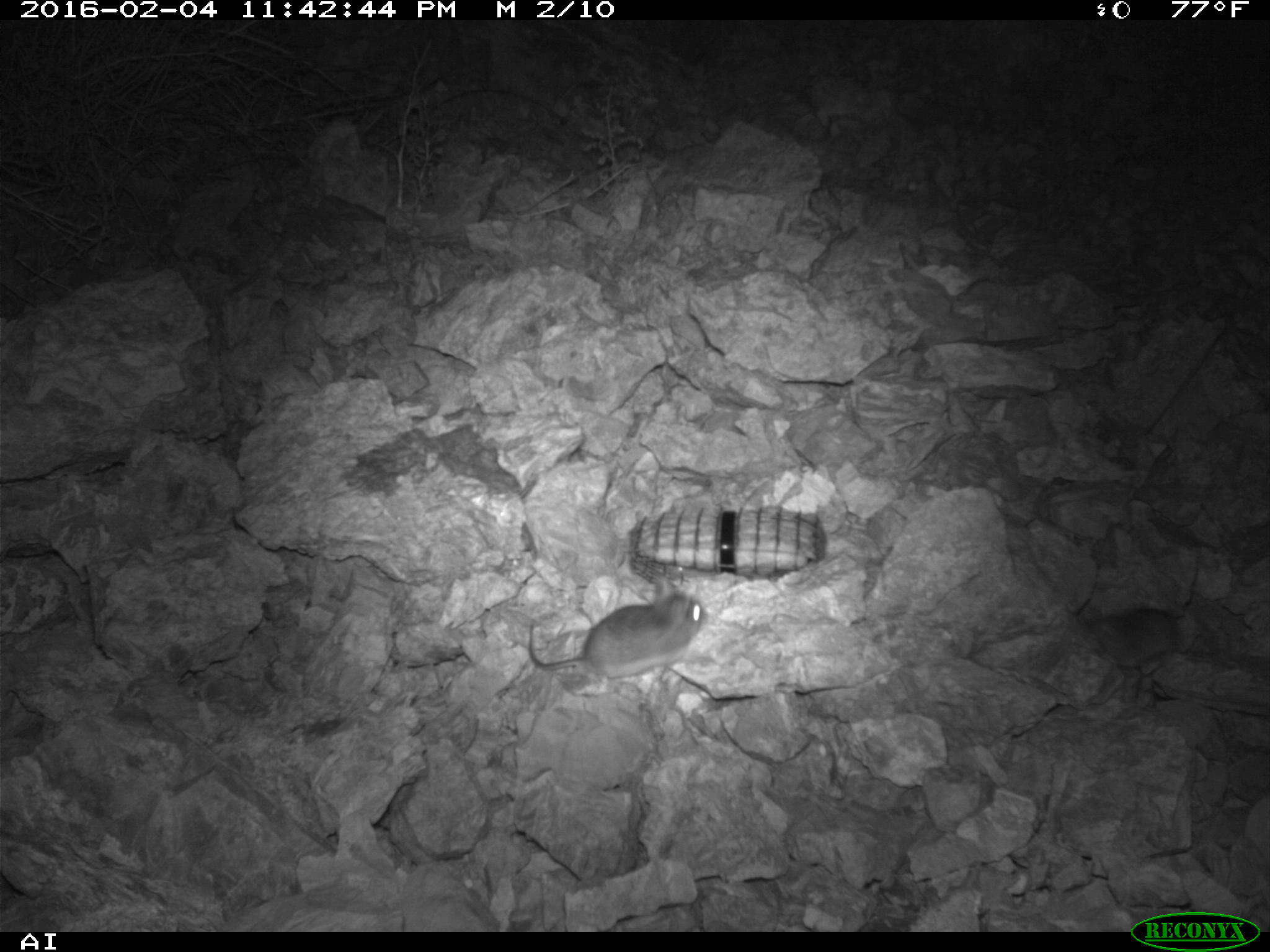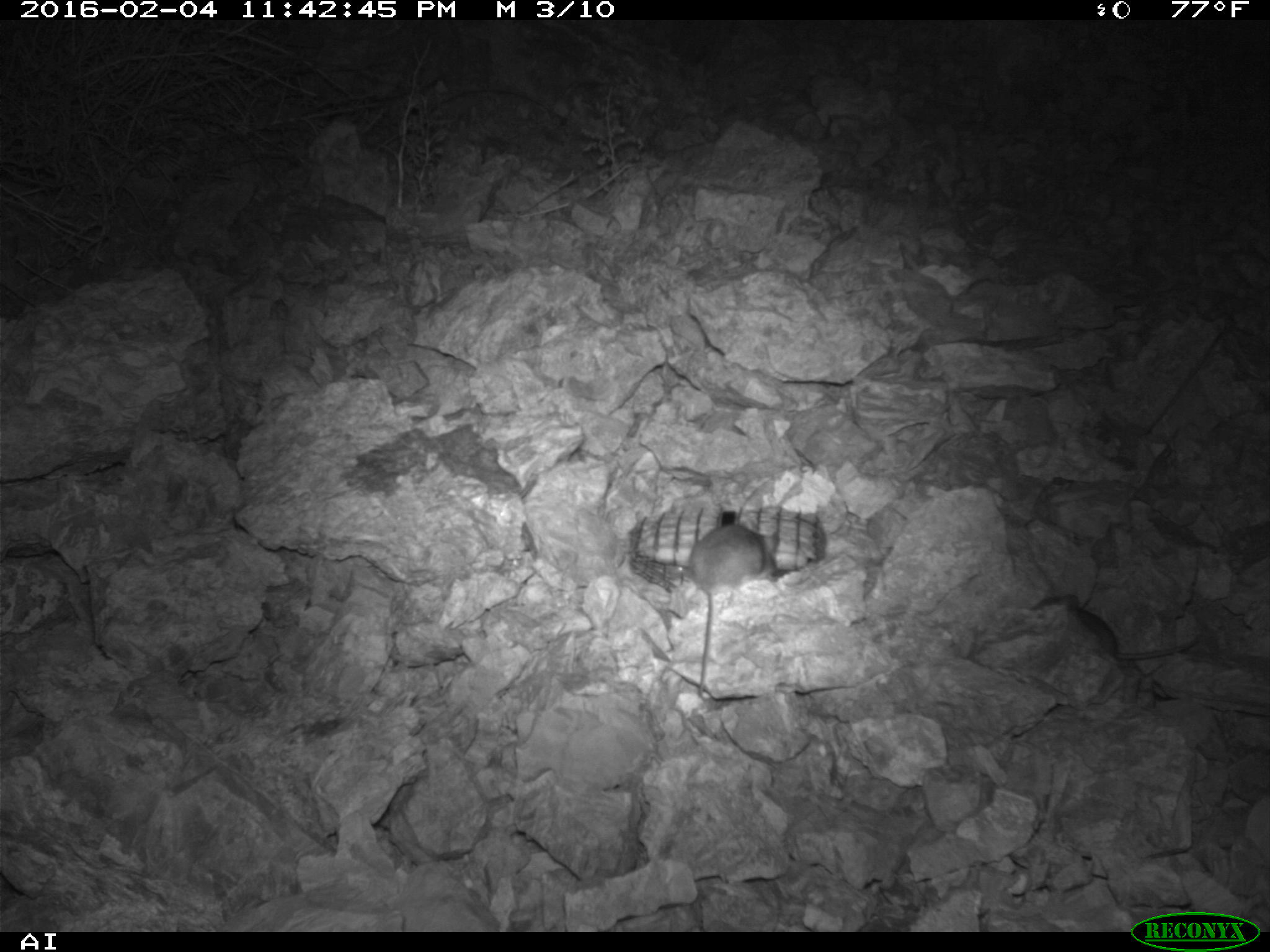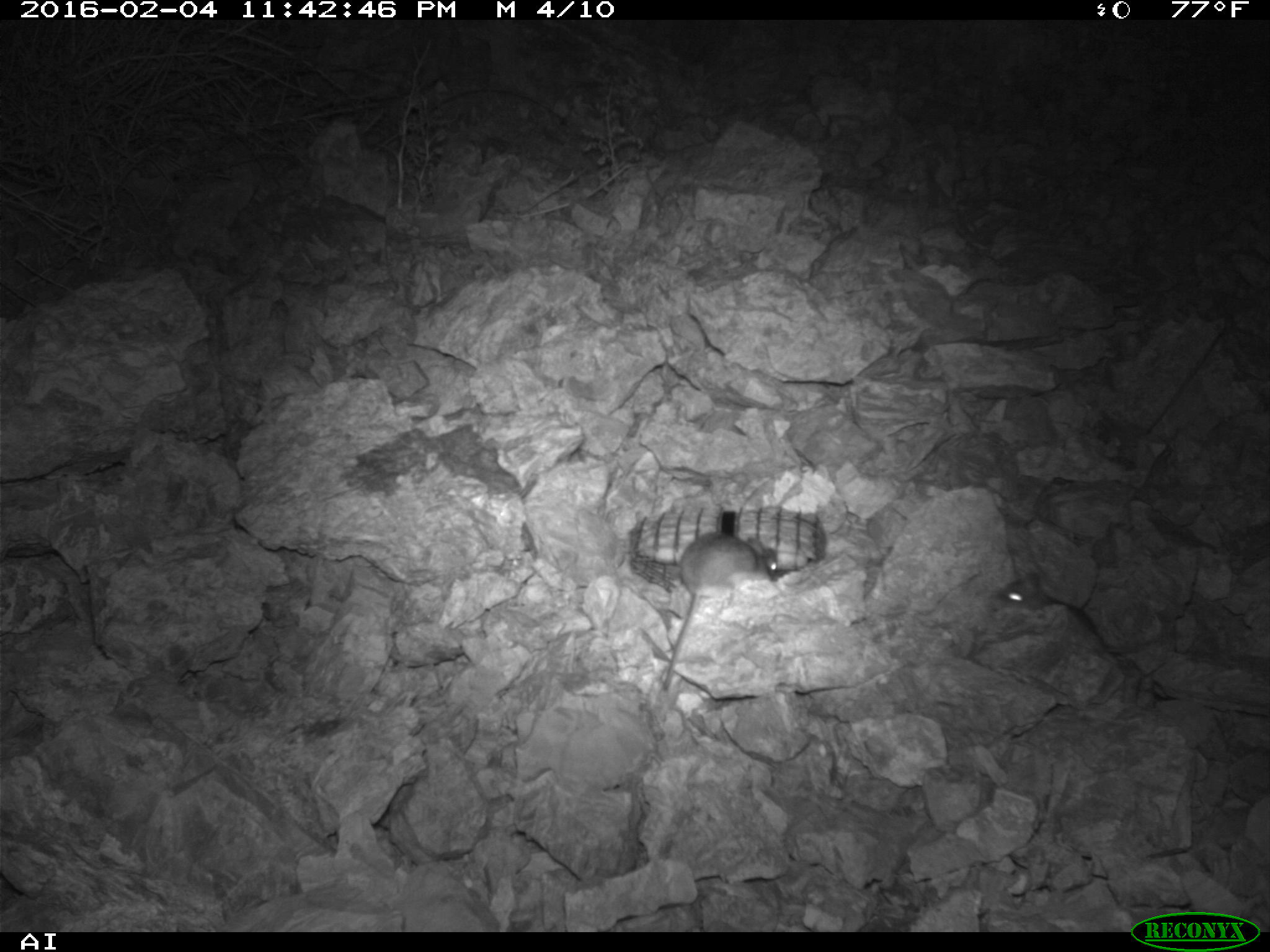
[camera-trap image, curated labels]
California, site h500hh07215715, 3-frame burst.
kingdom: Animalia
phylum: Chordata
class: Mammalia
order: Rodentia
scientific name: Rodentia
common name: rodent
Rodent (Rodentia).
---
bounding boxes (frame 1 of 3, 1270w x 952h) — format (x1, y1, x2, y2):
rodent: (528, 577, 703, 691); (1079, 607, 1235, 665)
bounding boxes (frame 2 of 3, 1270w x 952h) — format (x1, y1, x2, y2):
rodent: (688, 525, 778, 699); (1030, 594, 1197, 660)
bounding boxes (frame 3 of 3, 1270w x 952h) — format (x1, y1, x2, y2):
rodent: (663, 532, 779, 690); (992, 571, 1142, 656)